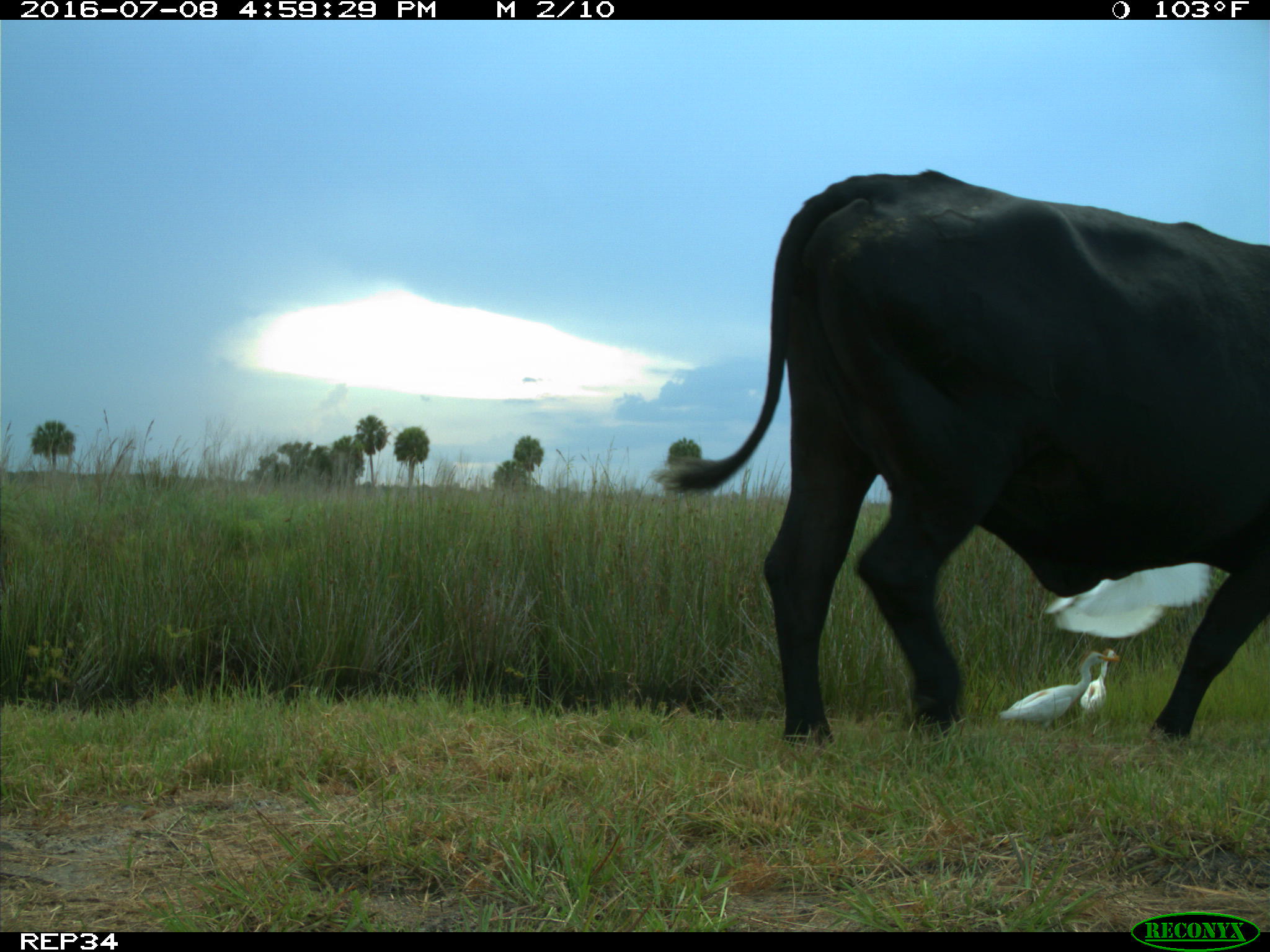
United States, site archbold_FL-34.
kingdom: Animalia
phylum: Chordata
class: Mammalia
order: Artiodactyla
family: Bovidae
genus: Bos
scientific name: Bos taurus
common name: domestic cow